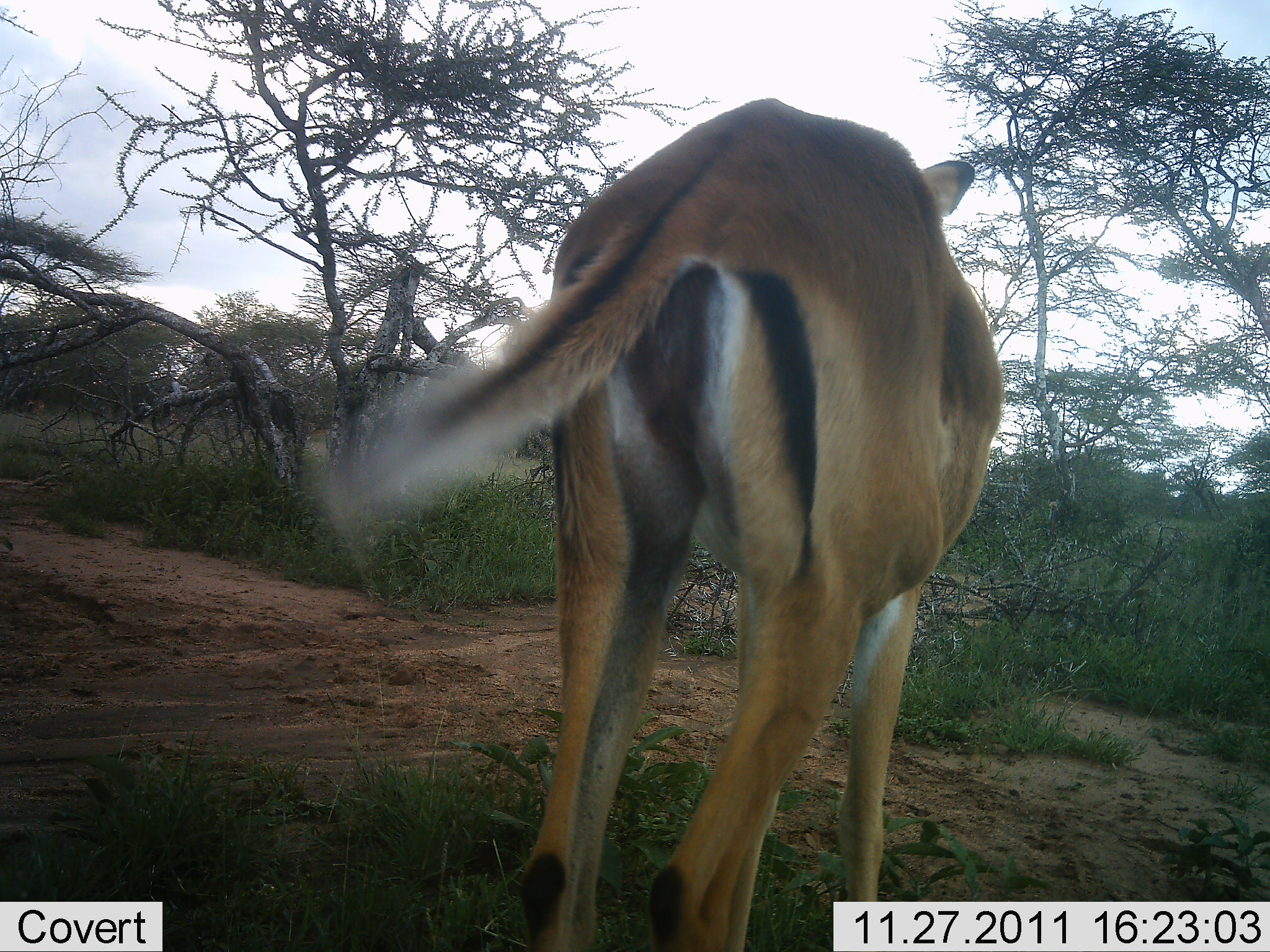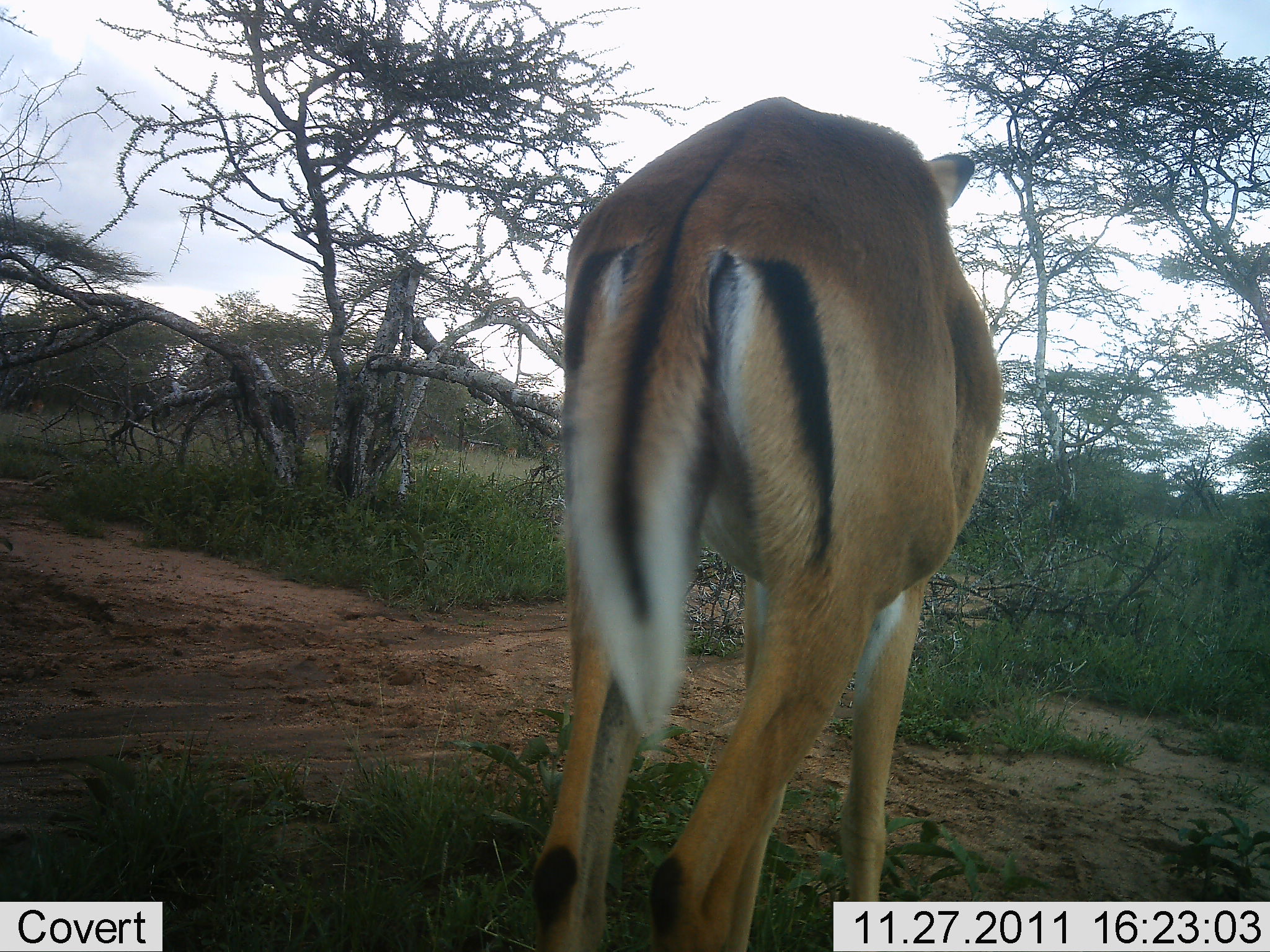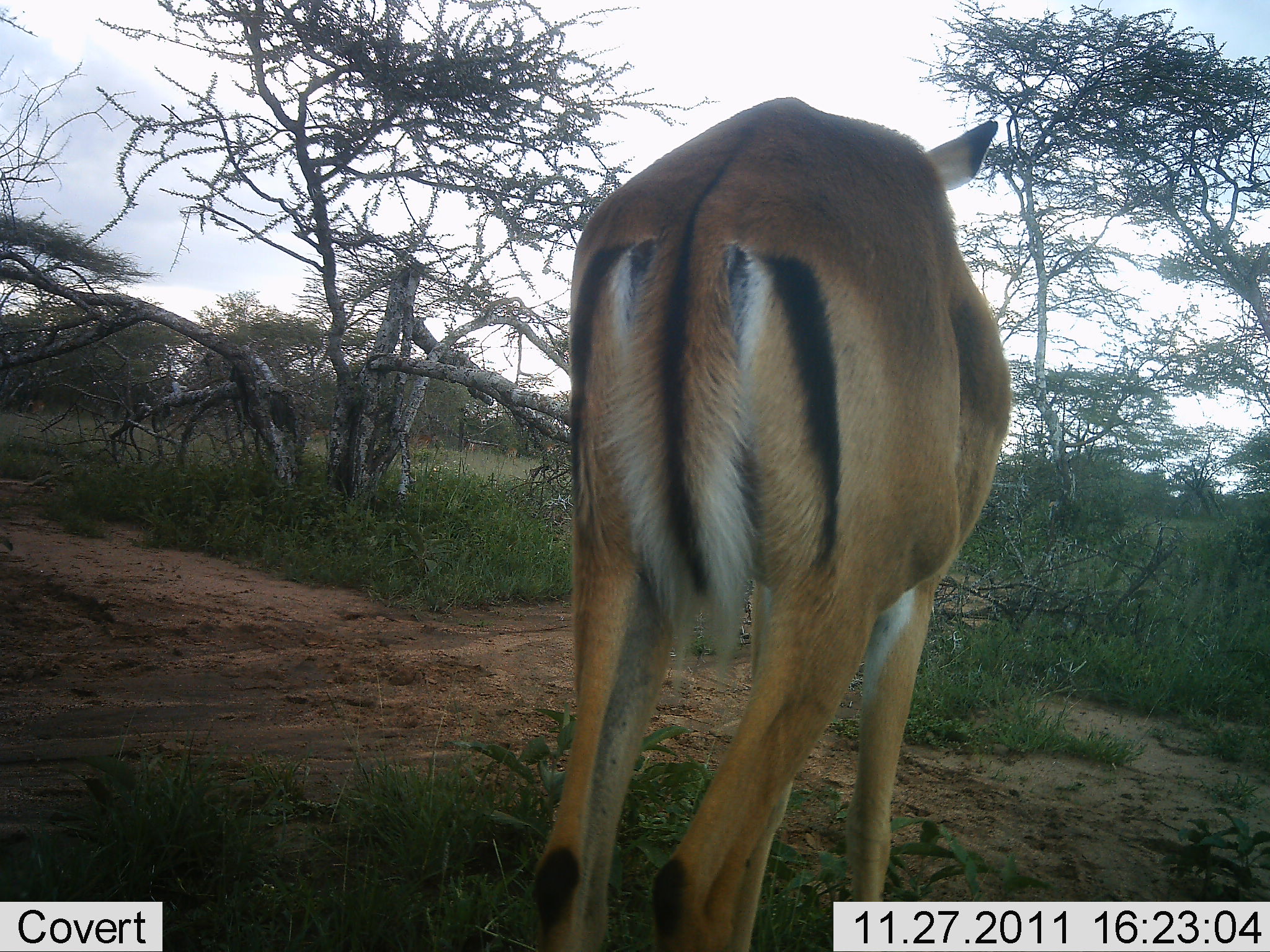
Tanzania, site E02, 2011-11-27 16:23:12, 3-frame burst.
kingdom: Animalia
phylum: Chordata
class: Mammalia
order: Artiodactyla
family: Bovidae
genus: Aepyceros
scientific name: Aepyceros melampus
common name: impala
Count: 1.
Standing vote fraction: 100%.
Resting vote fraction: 8%.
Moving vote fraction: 8%.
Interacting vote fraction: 0%.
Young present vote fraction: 8%.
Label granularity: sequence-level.